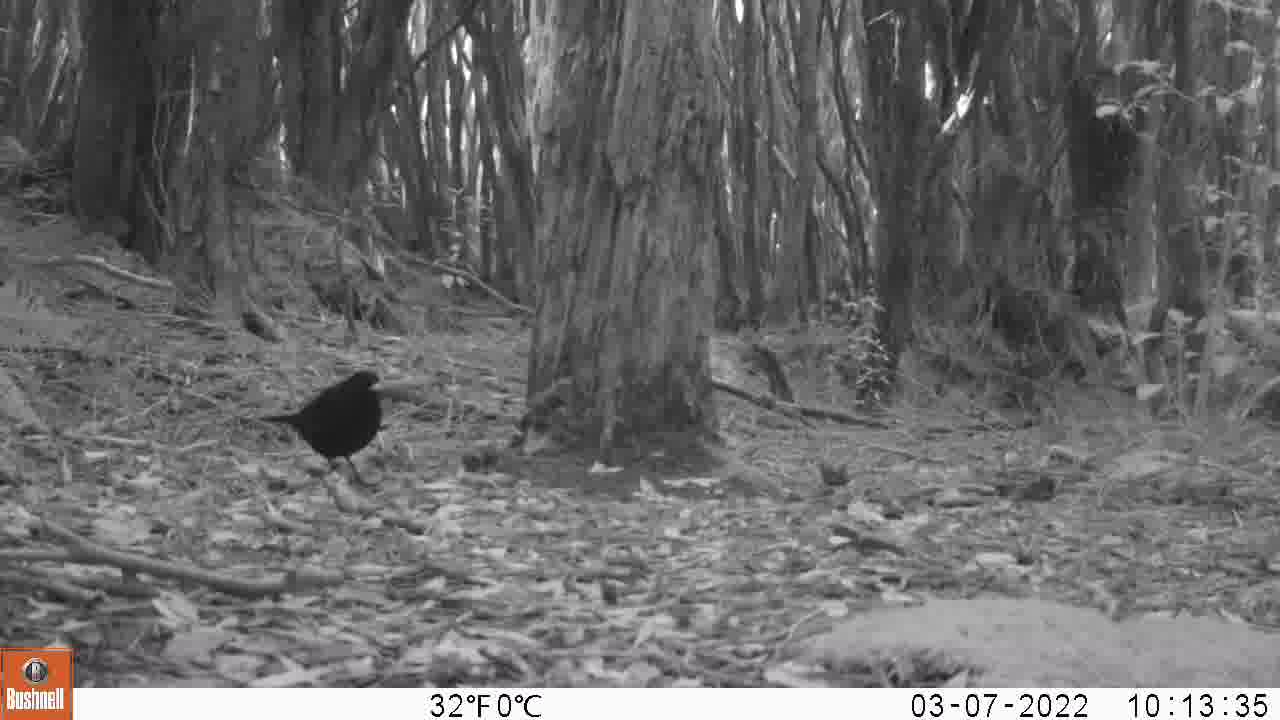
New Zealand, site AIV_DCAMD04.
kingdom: Animalia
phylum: Chordata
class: Aves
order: Passeriformes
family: Turdidae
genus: Turdus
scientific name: Turdus merula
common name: eurasian blackbird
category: blackbird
Blackbird (eurasian blackbird) (Turdus merula).